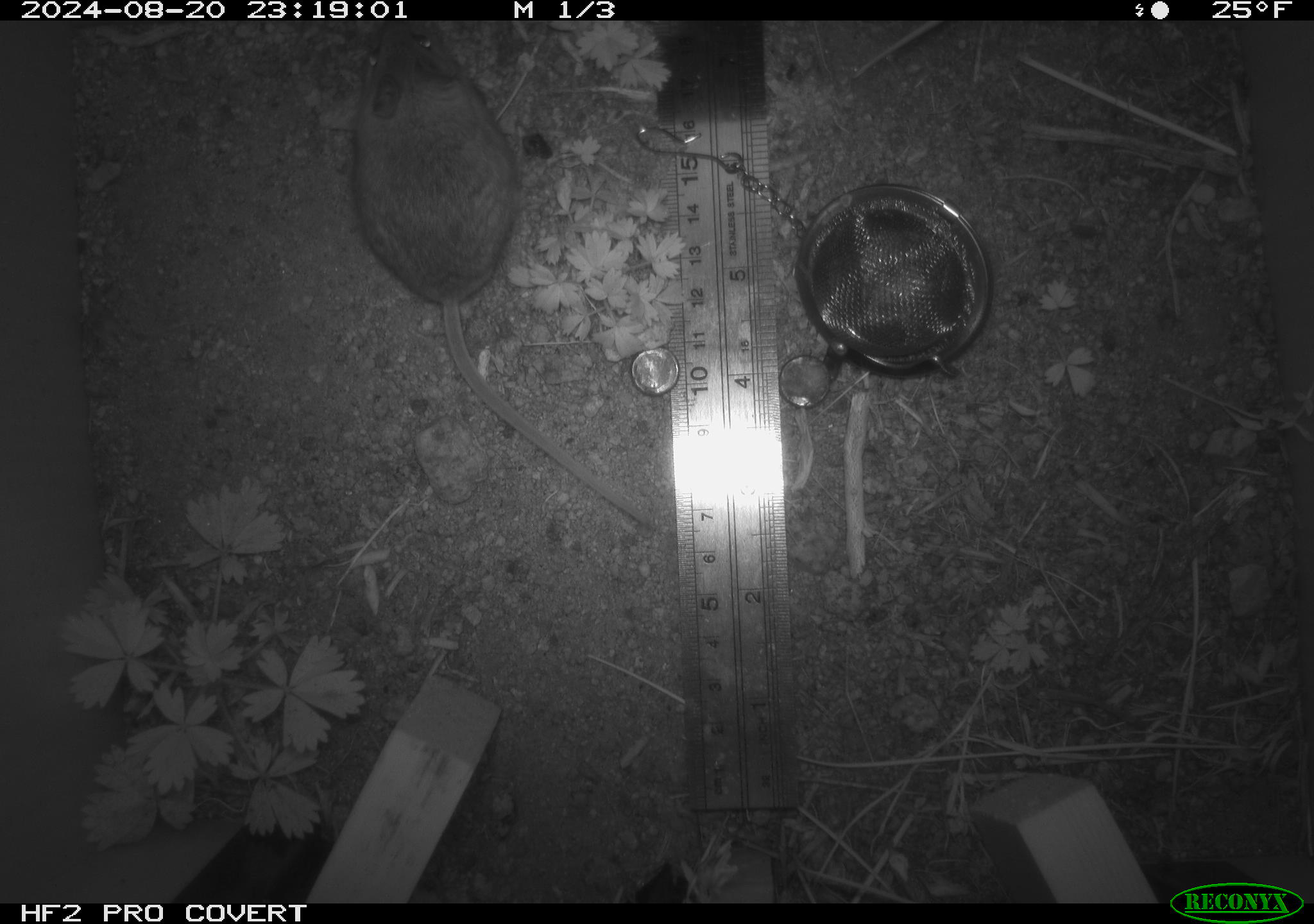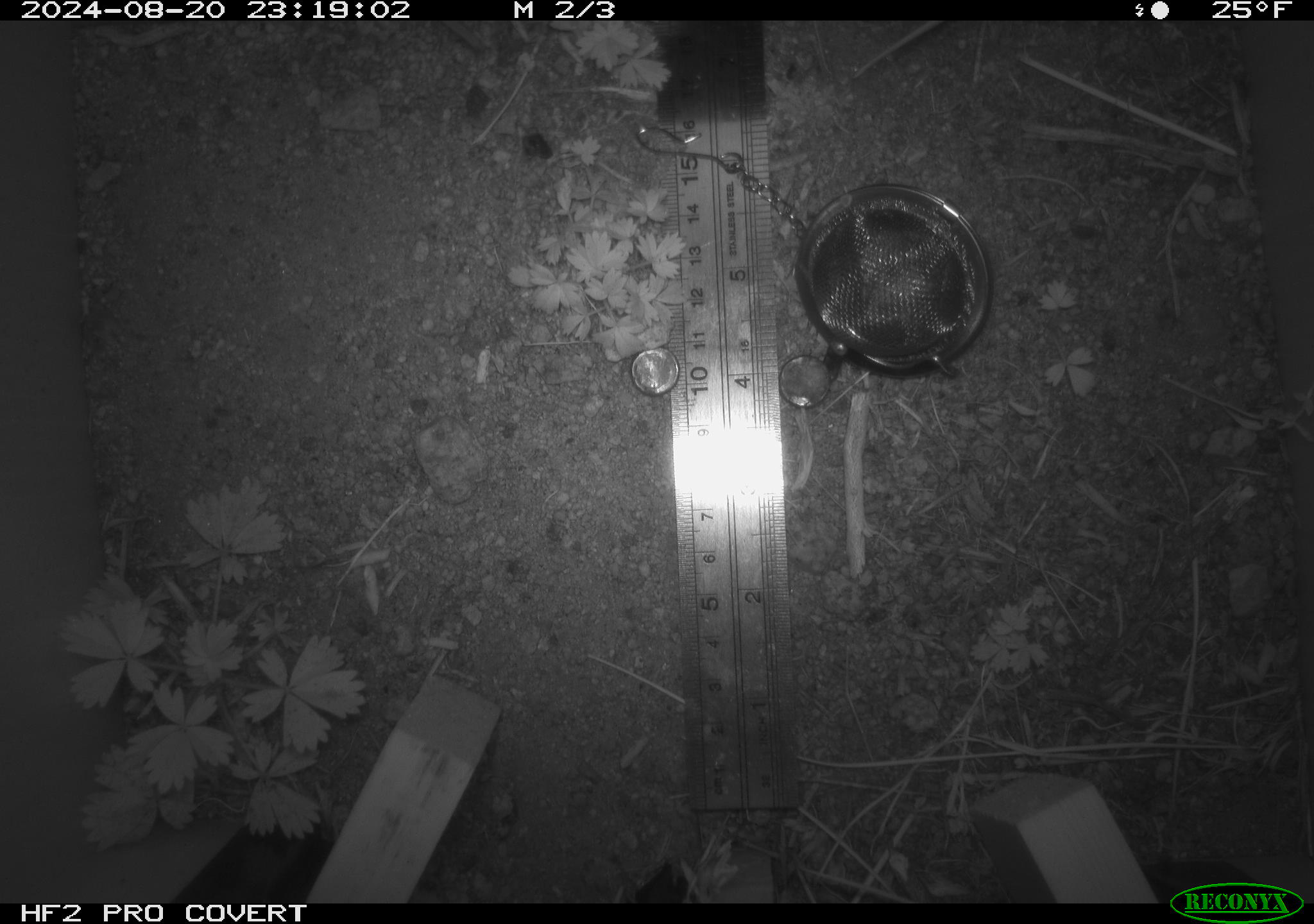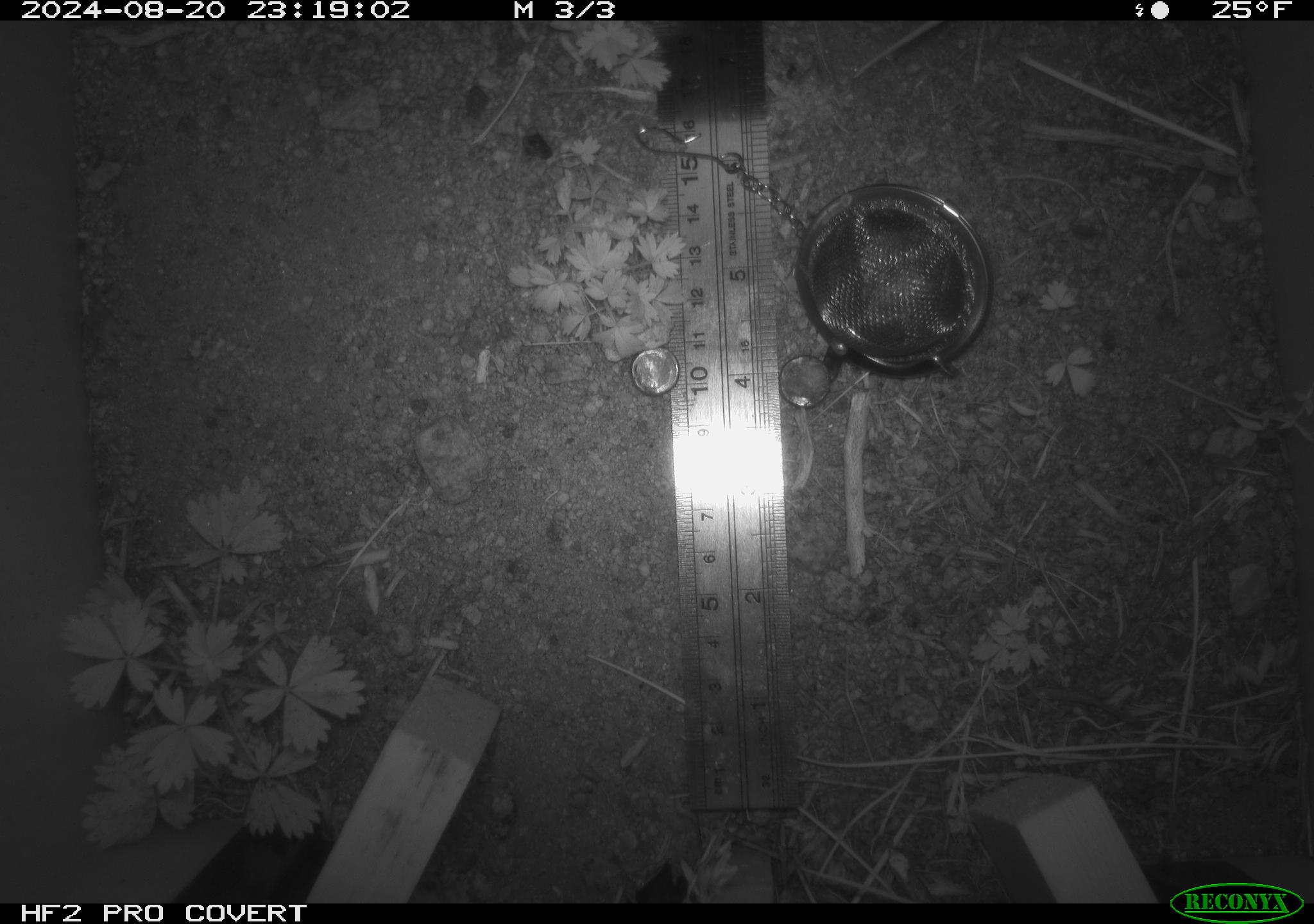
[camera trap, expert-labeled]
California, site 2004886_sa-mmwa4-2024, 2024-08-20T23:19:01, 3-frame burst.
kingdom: Animalia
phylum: Chordata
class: Mammalia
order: Rodentia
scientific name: Rodentia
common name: mouse species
Mouse species (Rodentia).